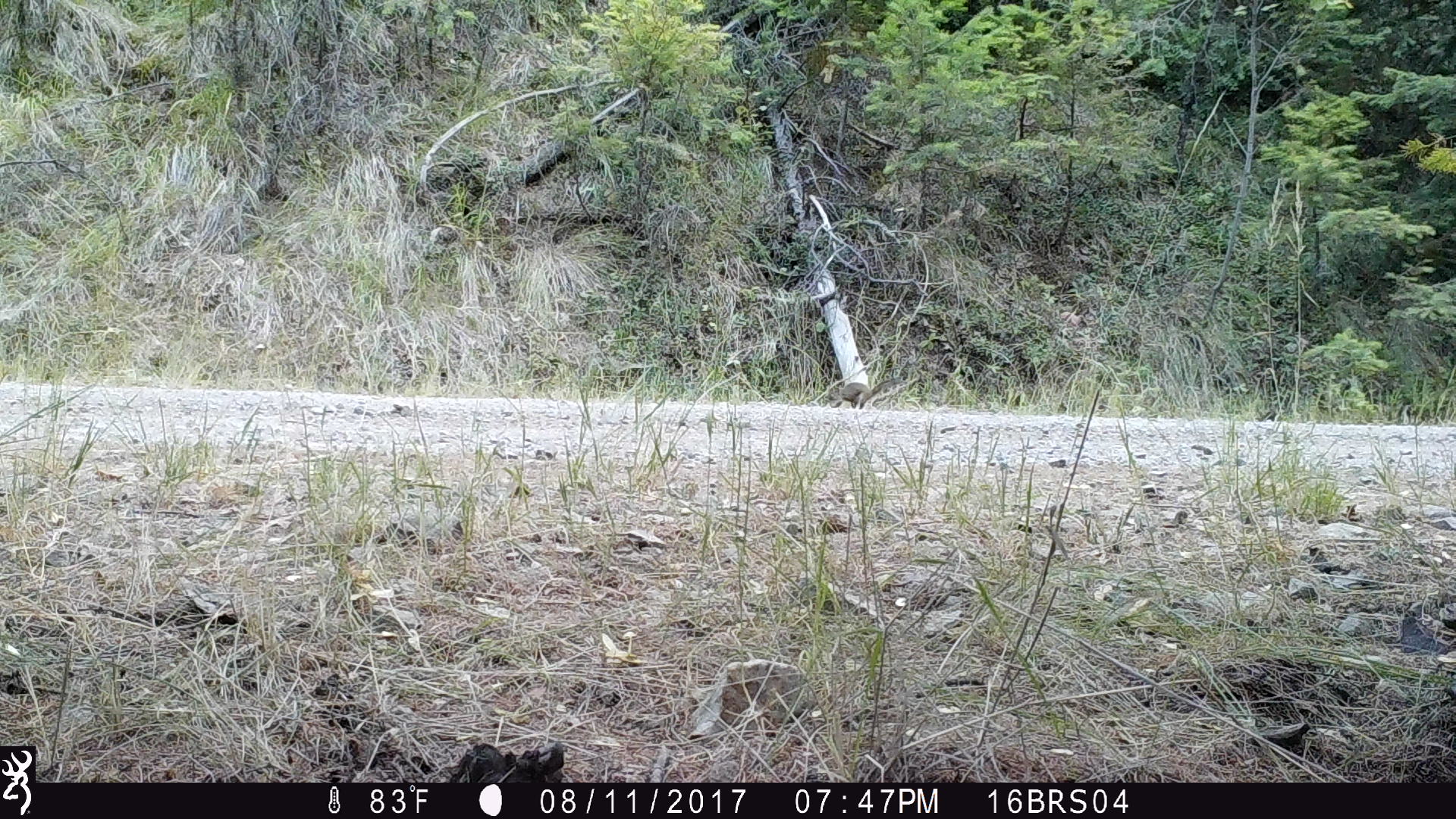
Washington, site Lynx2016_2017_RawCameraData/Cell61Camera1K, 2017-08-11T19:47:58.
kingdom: Animalia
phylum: Chordata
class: Mammalia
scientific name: Mammalia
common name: small mammal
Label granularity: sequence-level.